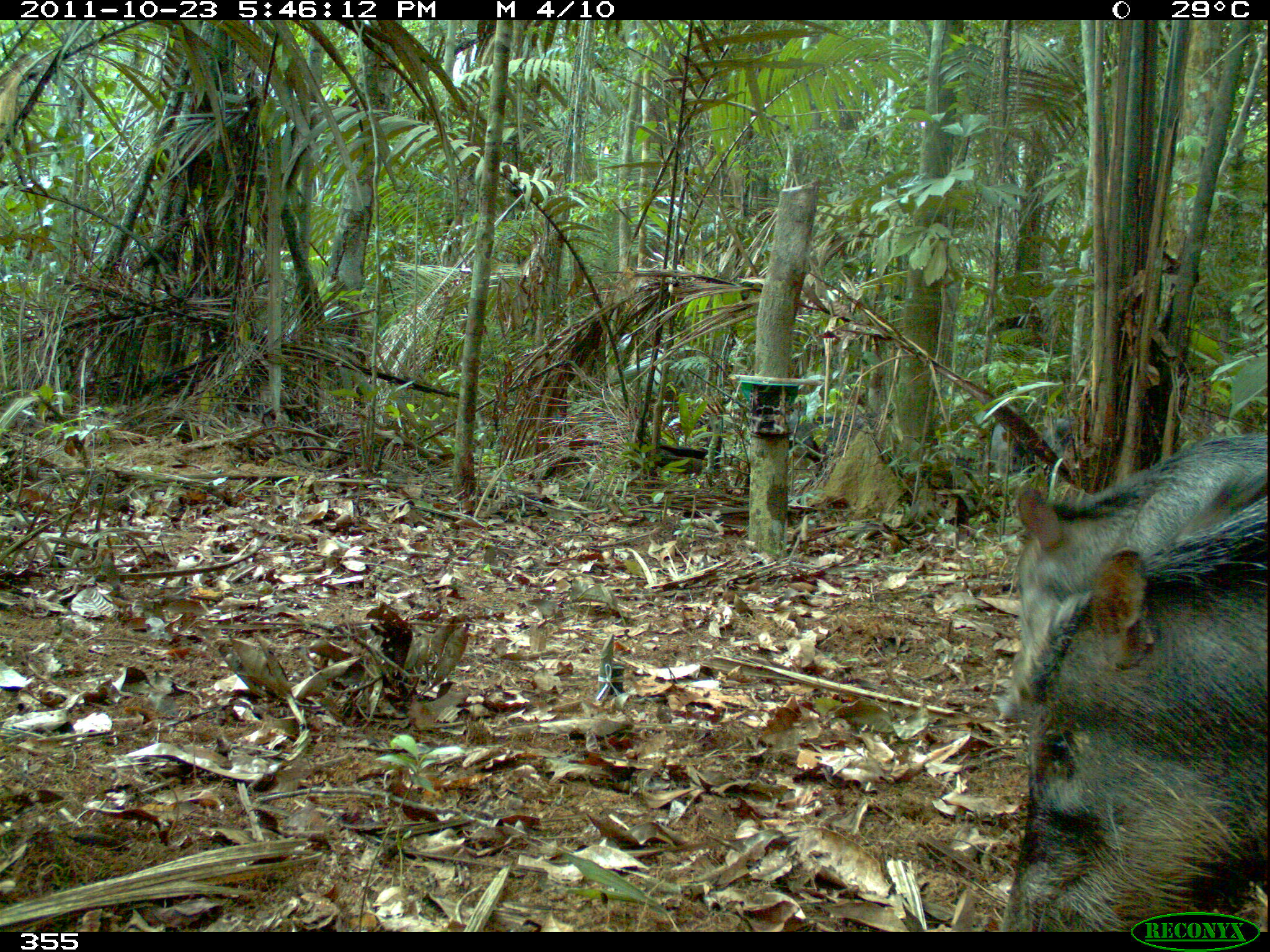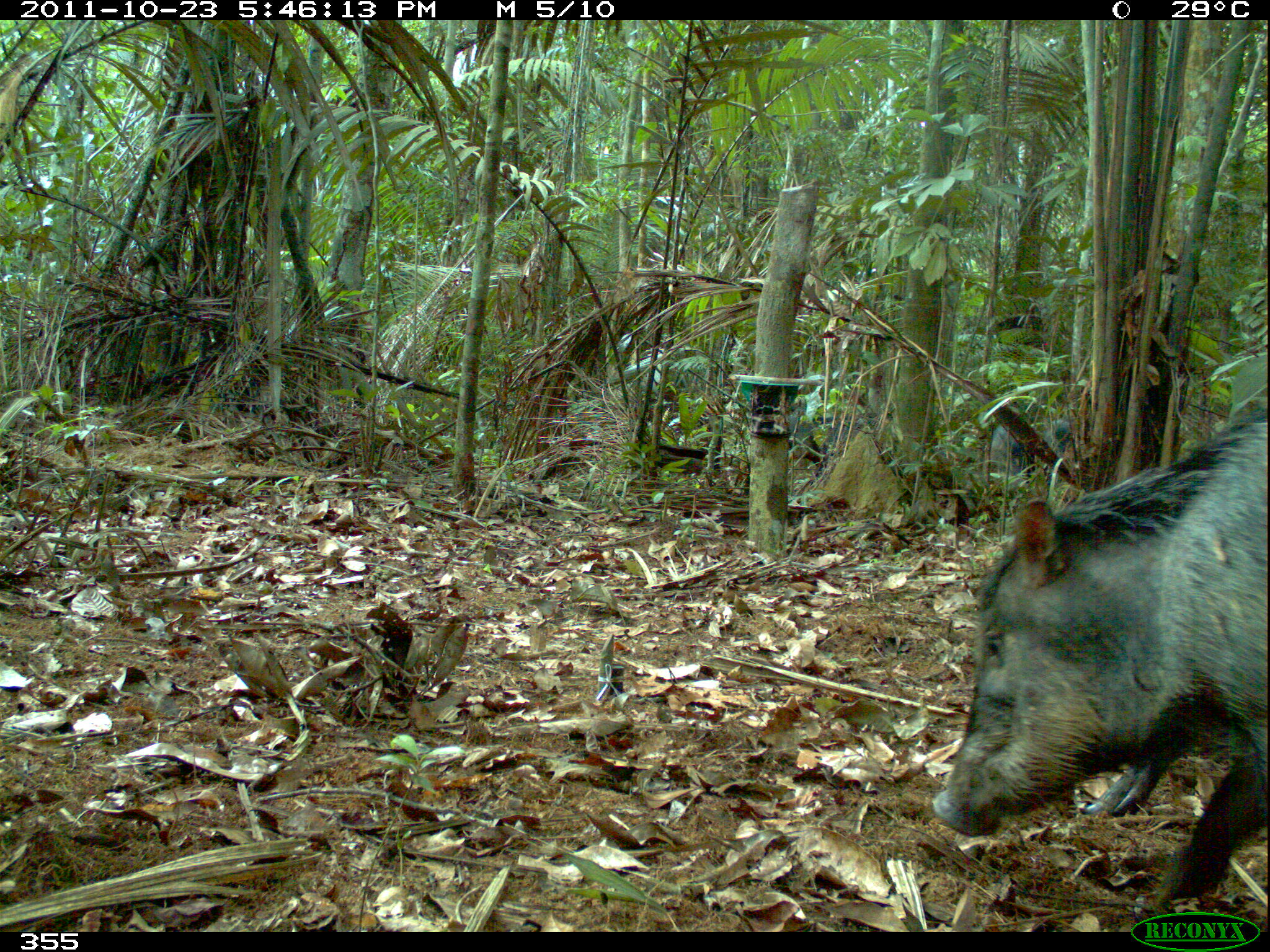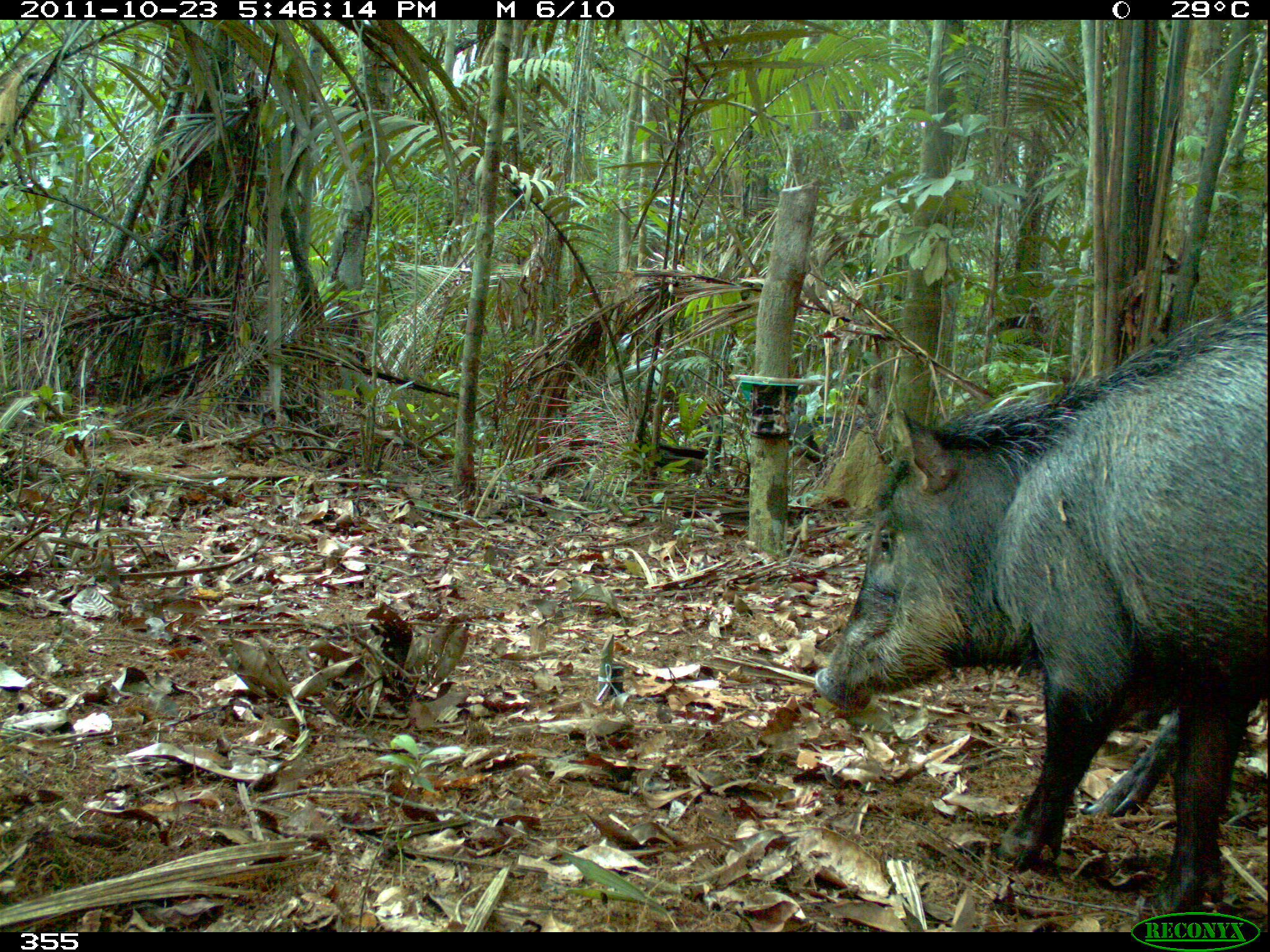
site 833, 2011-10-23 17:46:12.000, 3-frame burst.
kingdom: Animalia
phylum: Chordata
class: Mammalia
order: Artiodactyla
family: Tayassuidae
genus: Tayassu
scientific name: Tayassu pecari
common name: white-lipped peccary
Tayassu pecari (white-lipped peccary).